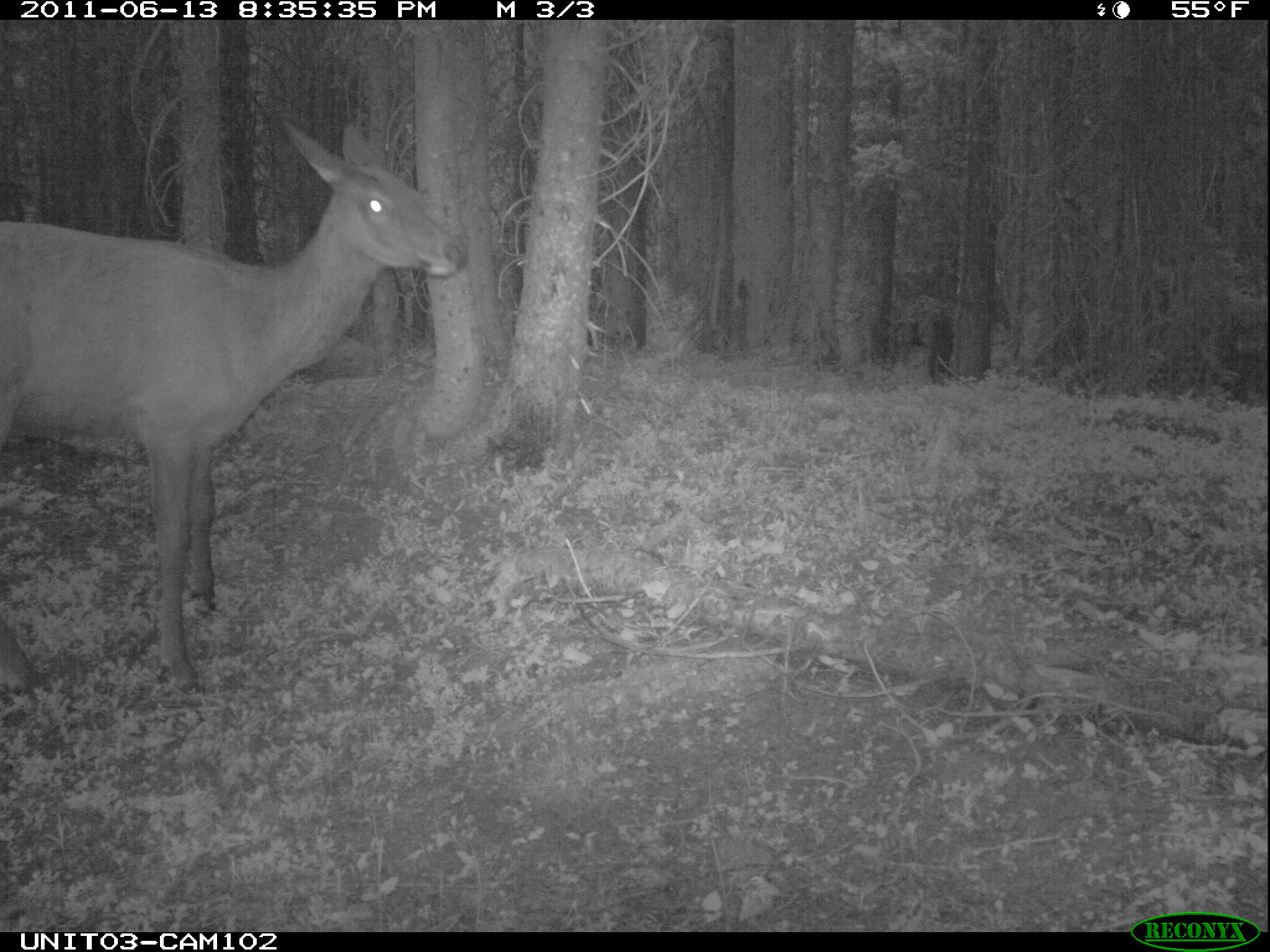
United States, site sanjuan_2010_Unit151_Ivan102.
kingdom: Animalia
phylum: Chordata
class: Mammalia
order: Artiodactyla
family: Cervidae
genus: Cervus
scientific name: Cervus elaphus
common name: red deer